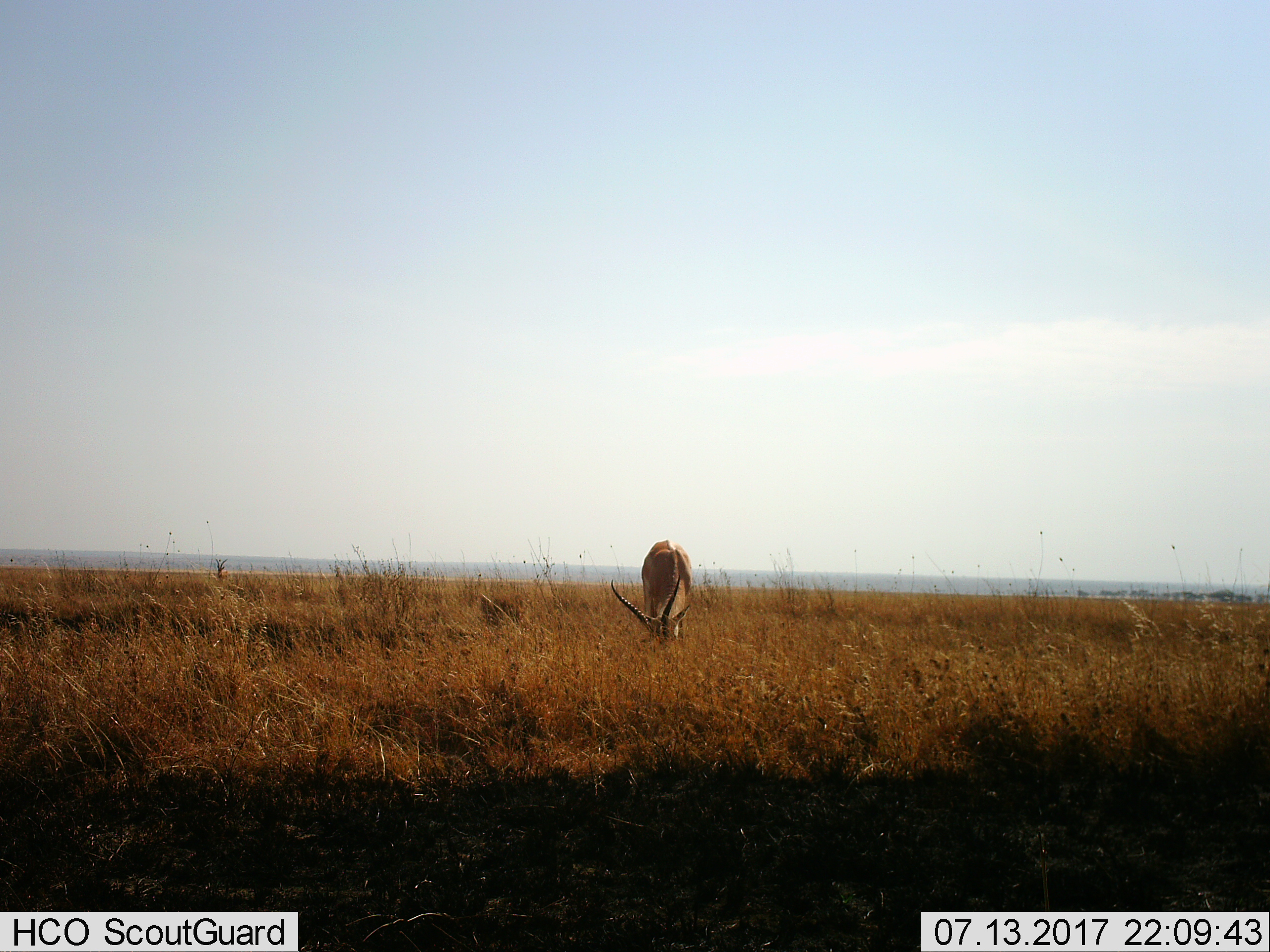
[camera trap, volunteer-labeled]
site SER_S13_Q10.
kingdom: Animalia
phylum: Chordata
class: Mammalia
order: Artiodactyla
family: Bovidae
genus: Nanger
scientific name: Nanger granti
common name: grant's gazelle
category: gazellegrants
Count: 1.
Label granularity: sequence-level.